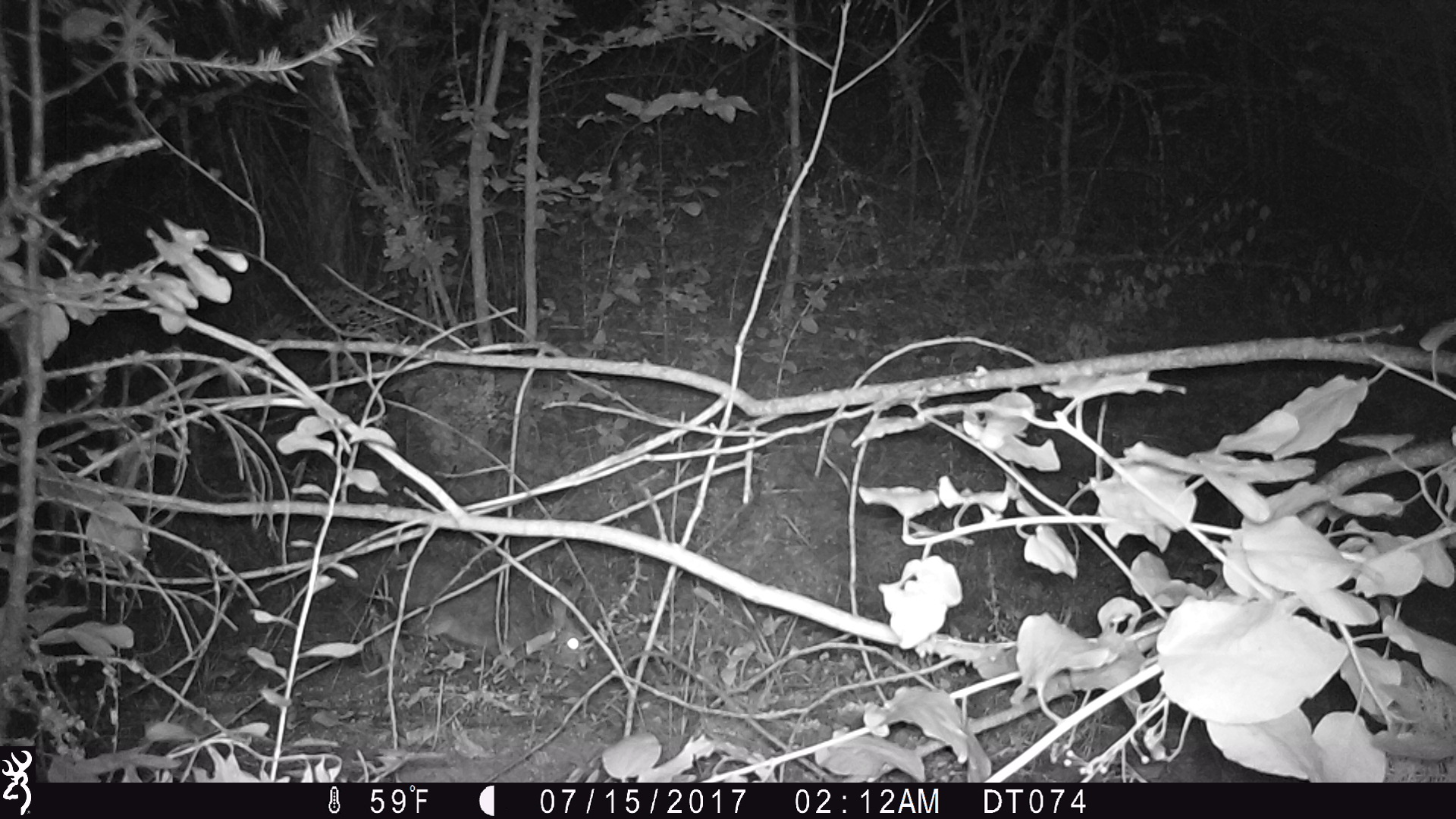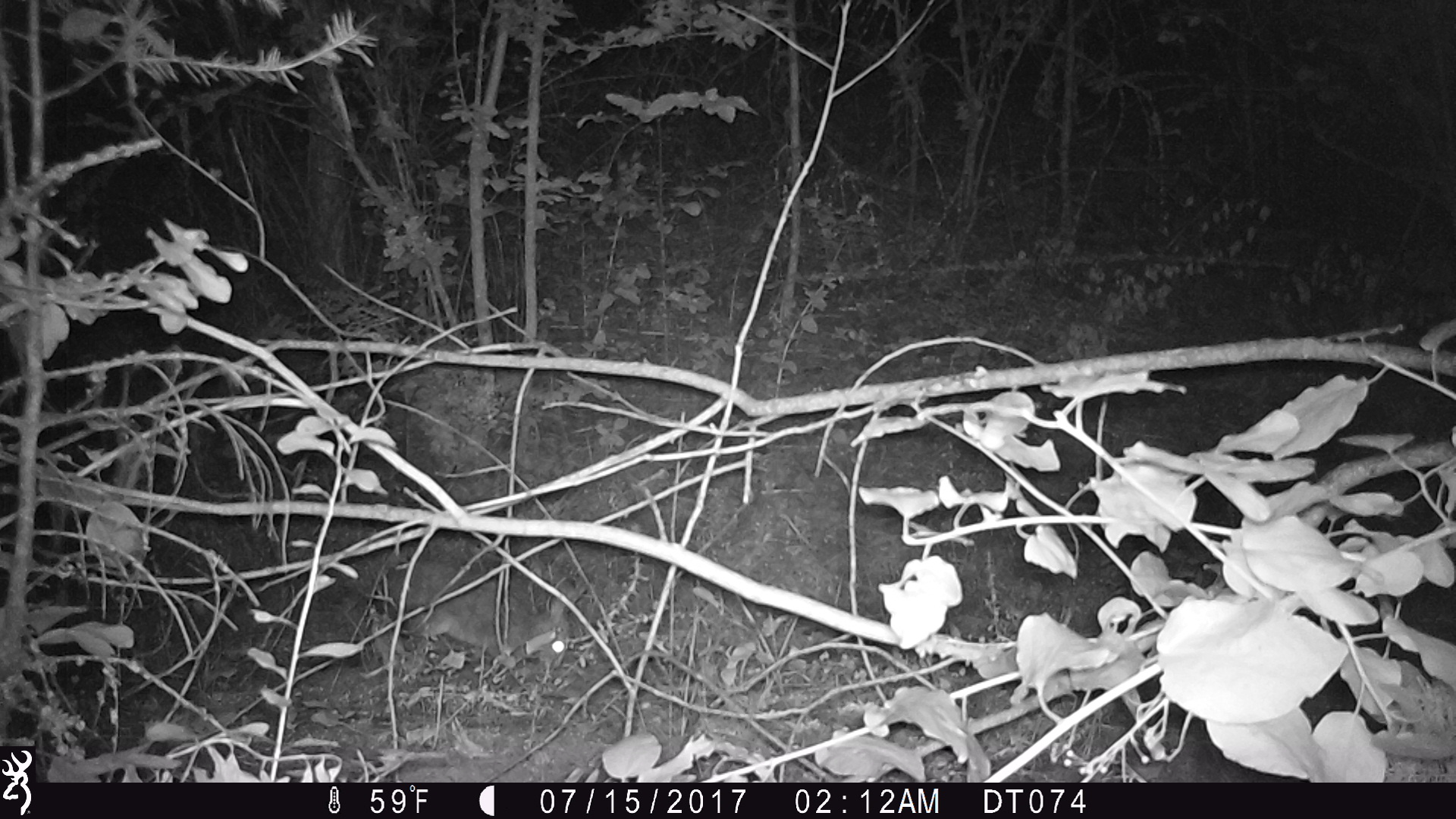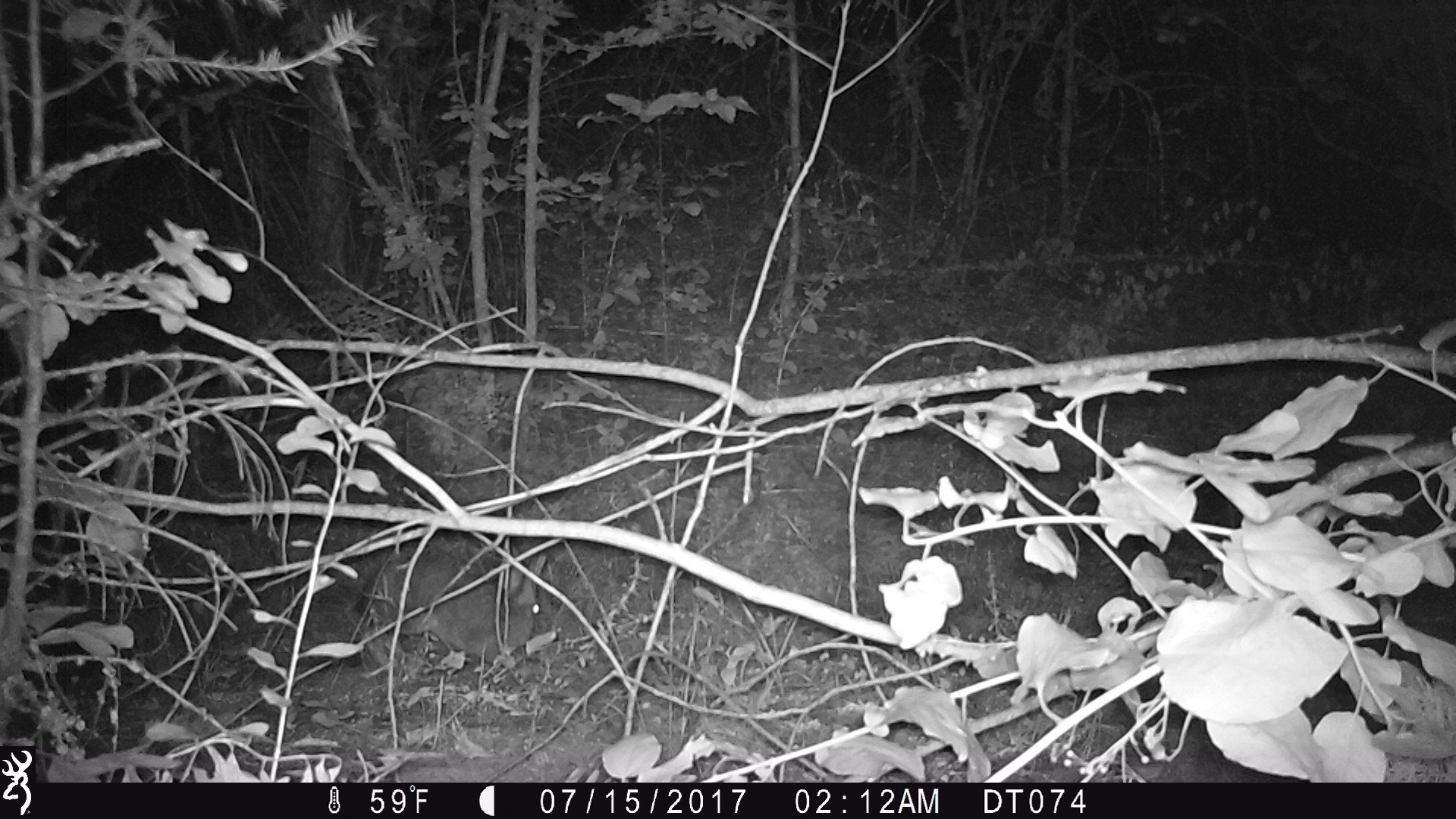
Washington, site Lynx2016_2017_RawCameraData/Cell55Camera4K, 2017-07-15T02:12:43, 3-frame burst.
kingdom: Animalia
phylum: Chordata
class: Mammalia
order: Lagomorpha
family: Leporidae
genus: Lepus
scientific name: Lepus americanus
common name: snowshoe hare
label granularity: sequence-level